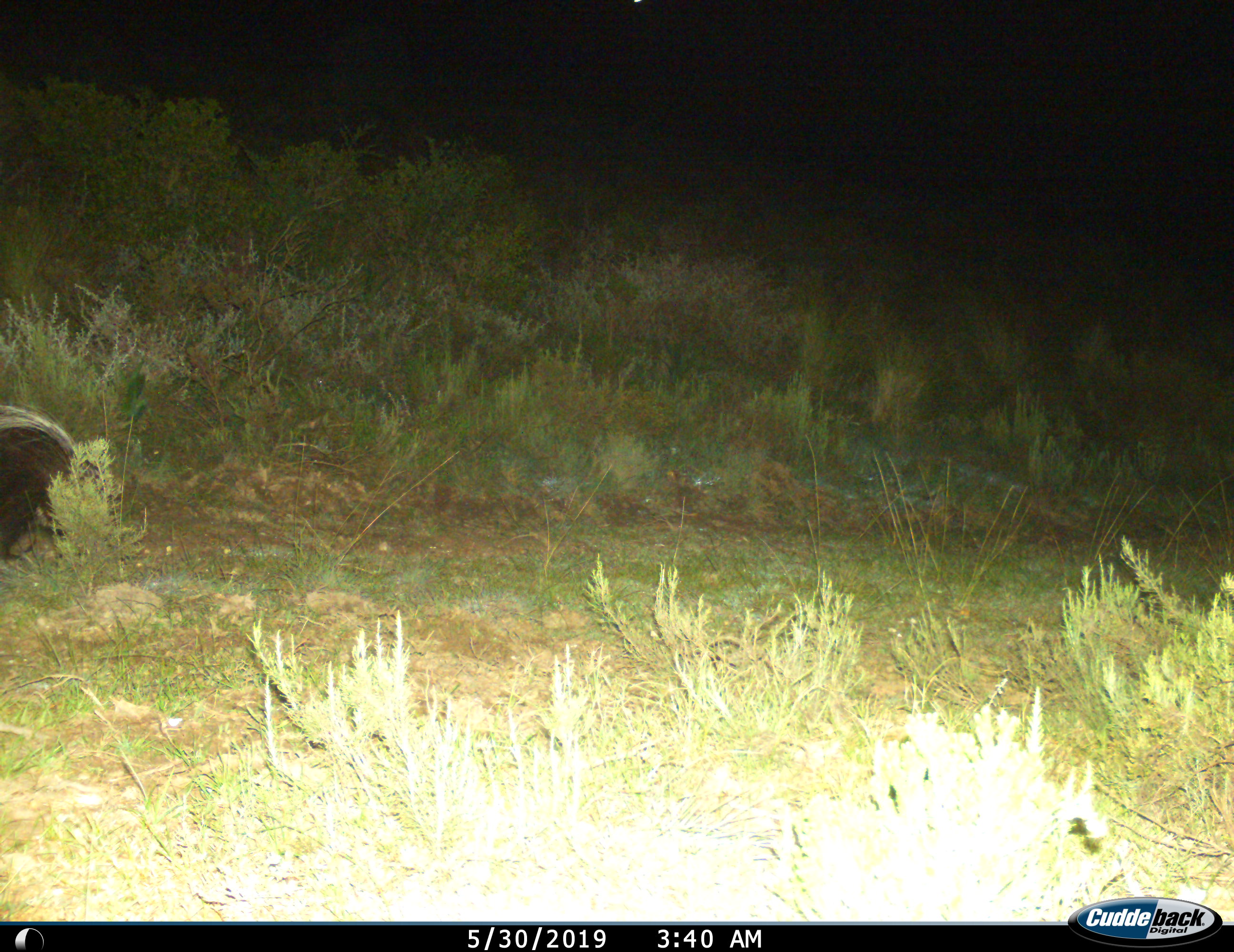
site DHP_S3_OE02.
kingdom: Animalia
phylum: Chordata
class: Mammalia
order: Rodentia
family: Hystricidae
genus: Hystrix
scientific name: Hystrix cristata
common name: crested porcupine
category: porcupine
Porcupine (crested porcupine) (Hystrix cristata), count 1. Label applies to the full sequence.